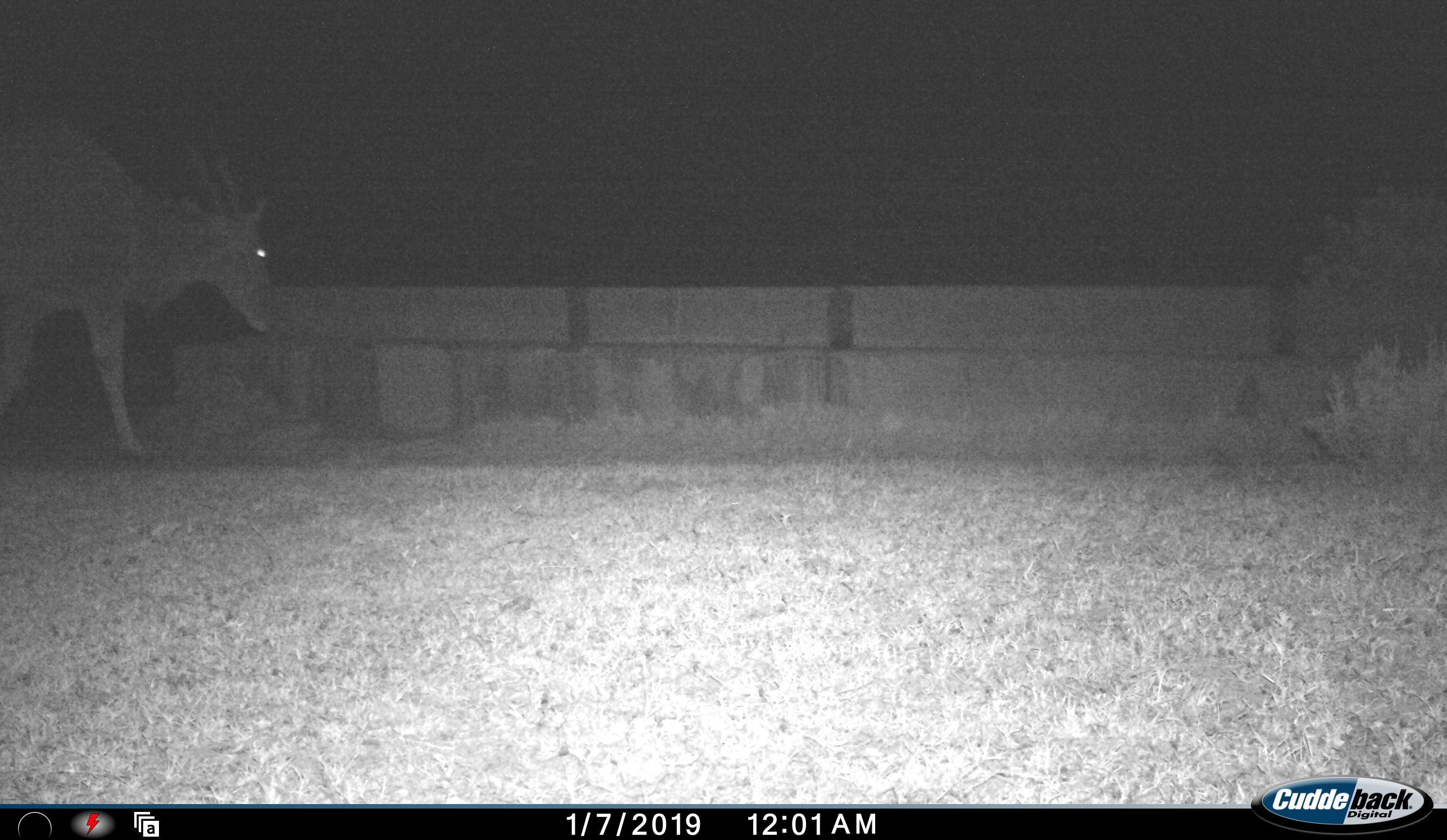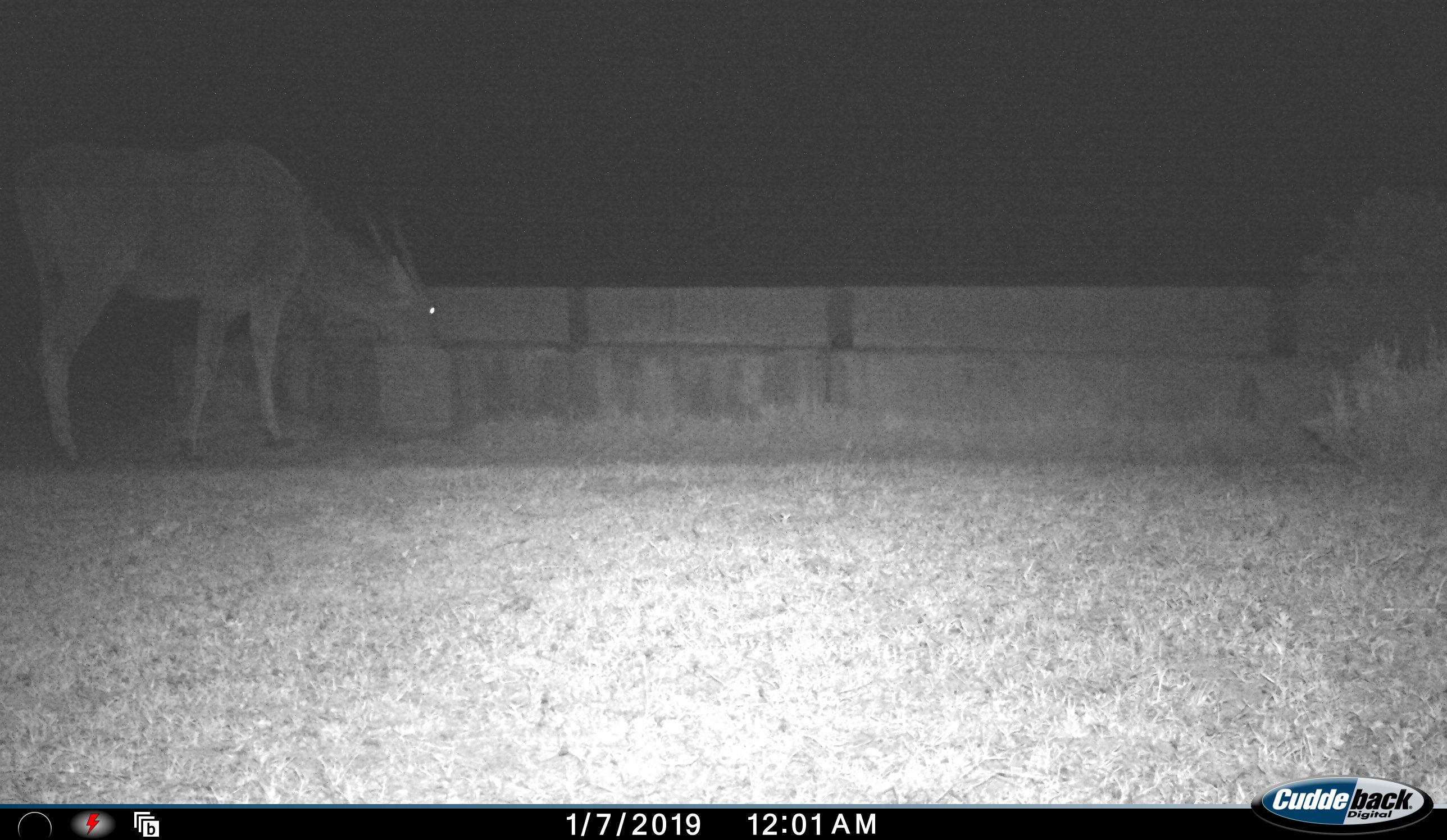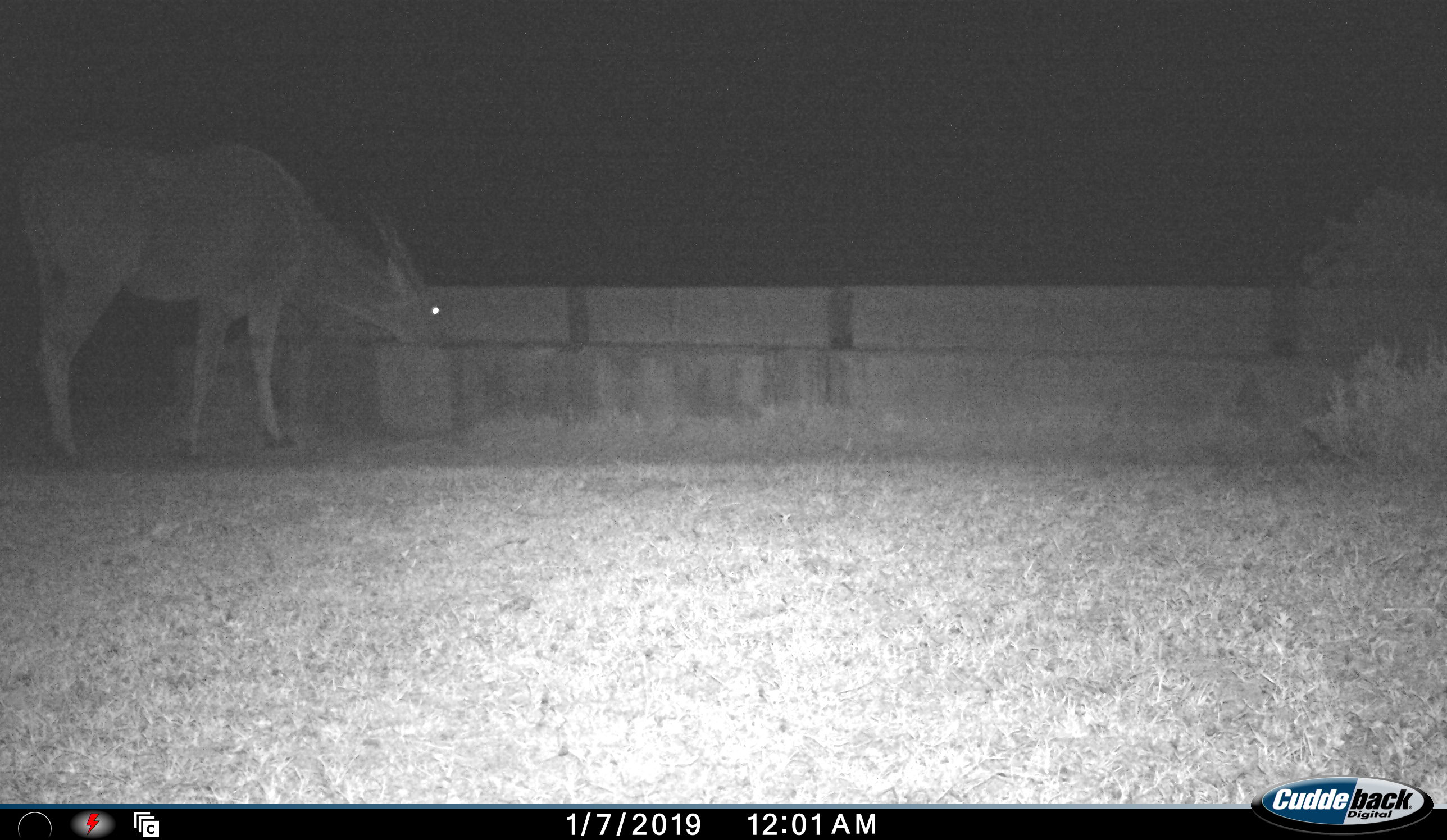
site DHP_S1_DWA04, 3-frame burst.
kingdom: Animalia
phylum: Chordata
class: Mammalia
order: Artiodactyla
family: Bovidae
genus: Tragelaphus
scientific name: Tragelaphus oryx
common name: eland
Eland (Tragelaphus oryx), count 1. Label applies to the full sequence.